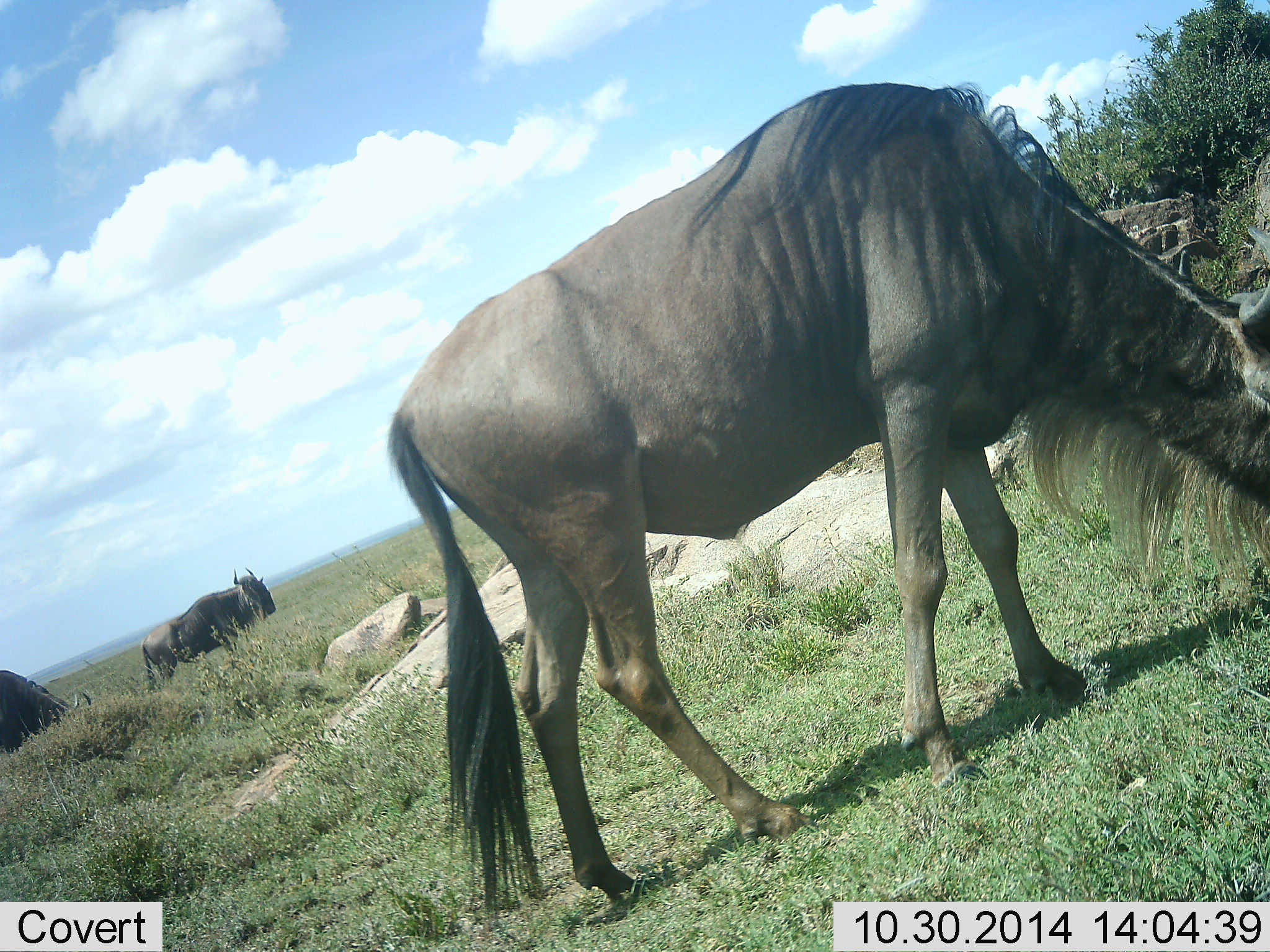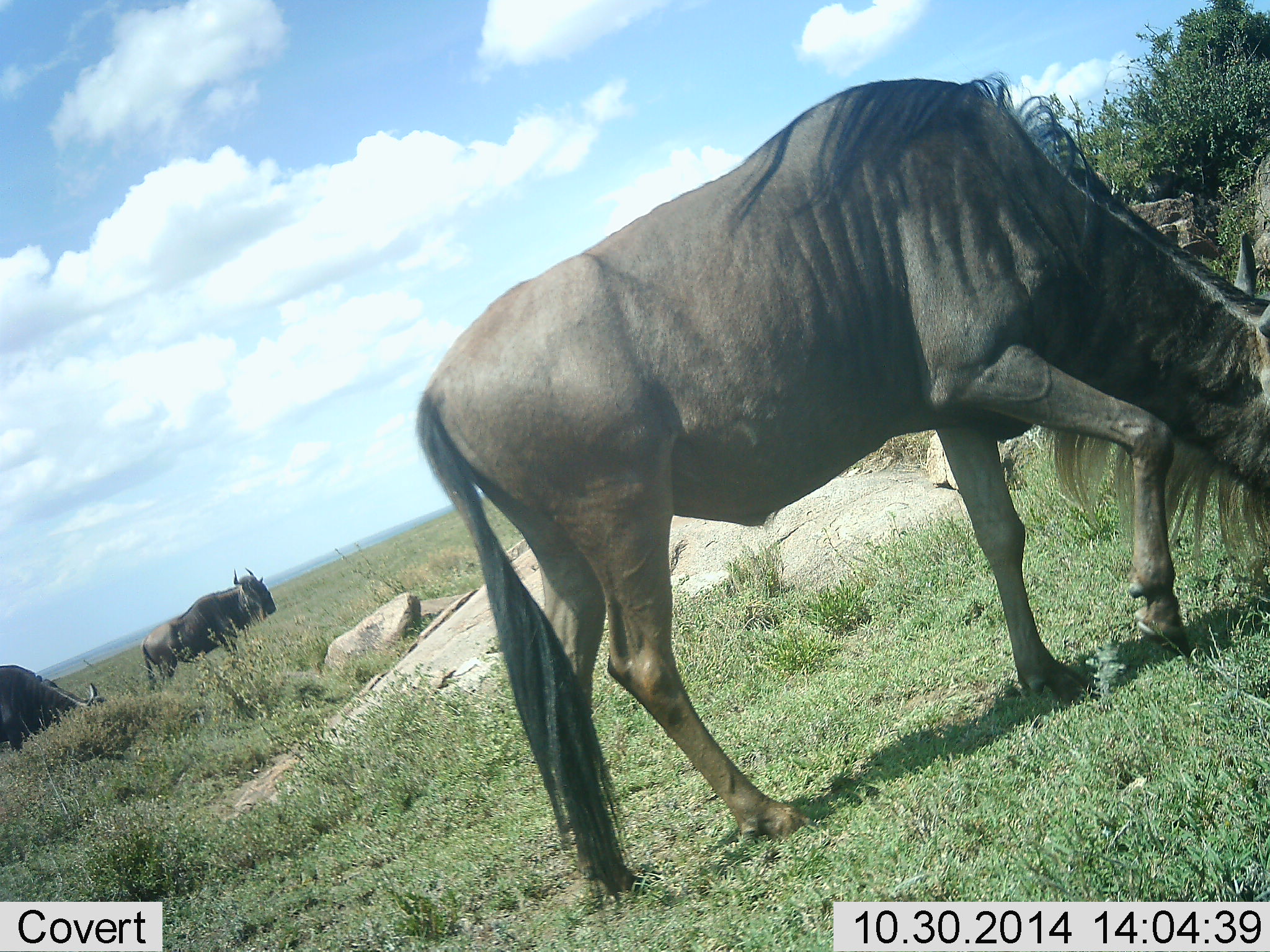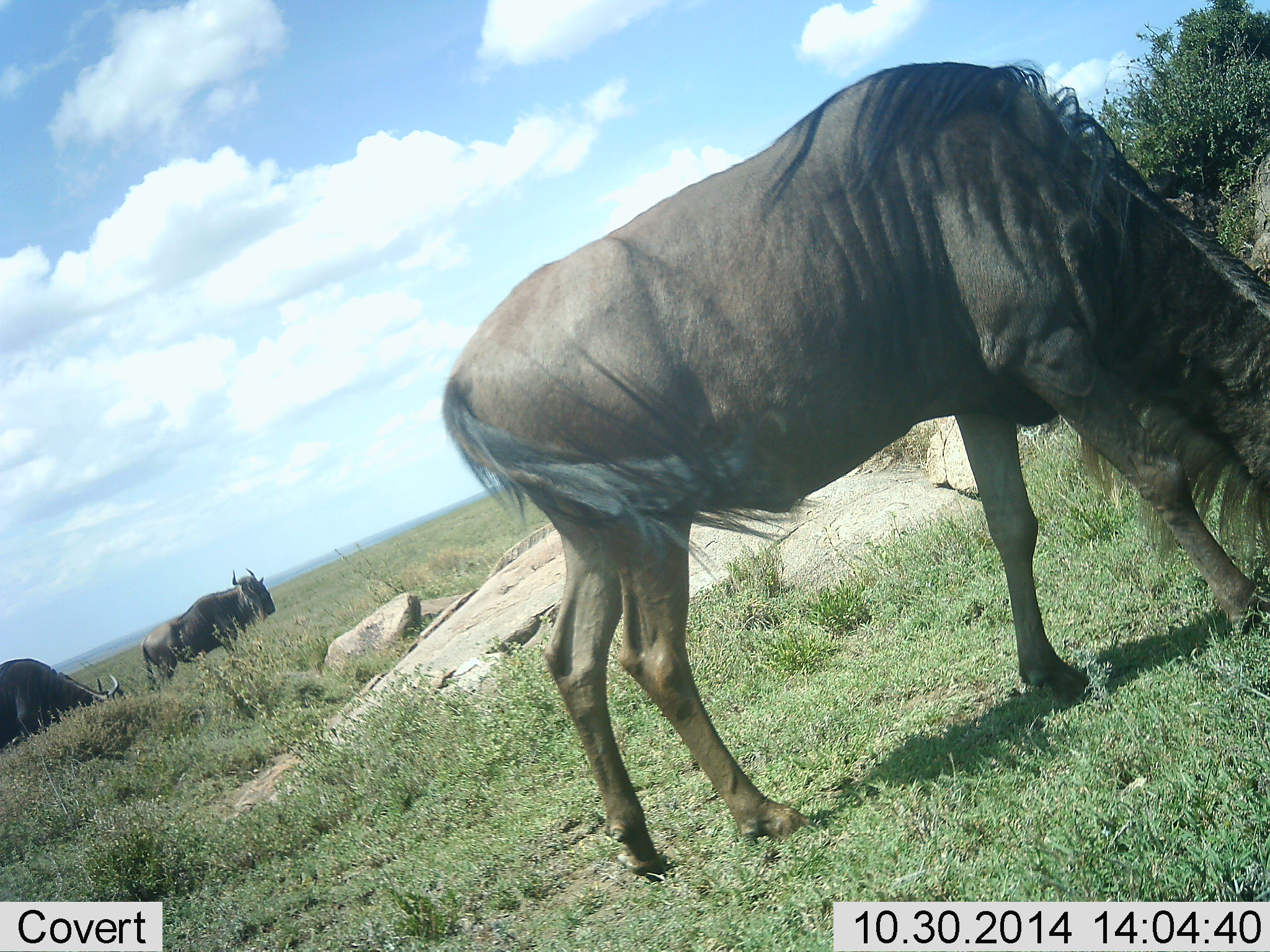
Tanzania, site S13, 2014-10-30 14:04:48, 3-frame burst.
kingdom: Animalia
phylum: Chordata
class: Mammalia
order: Artiodactyla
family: Bovidae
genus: Connochaetes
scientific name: Connochaetes taurinus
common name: blue wildebeest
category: wildebeest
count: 3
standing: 40%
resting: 10%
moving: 40%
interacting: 0%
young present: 0%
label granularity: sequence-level